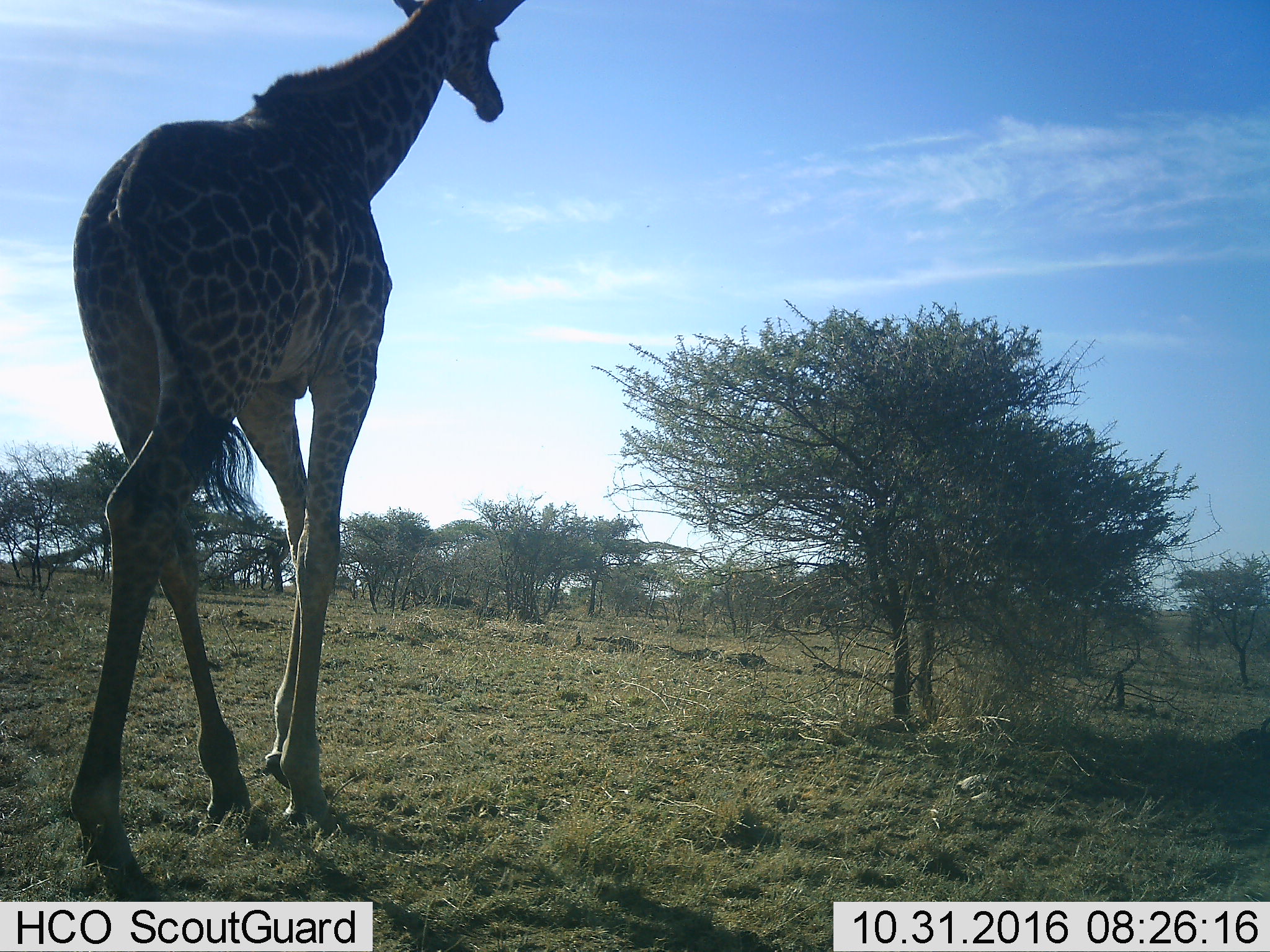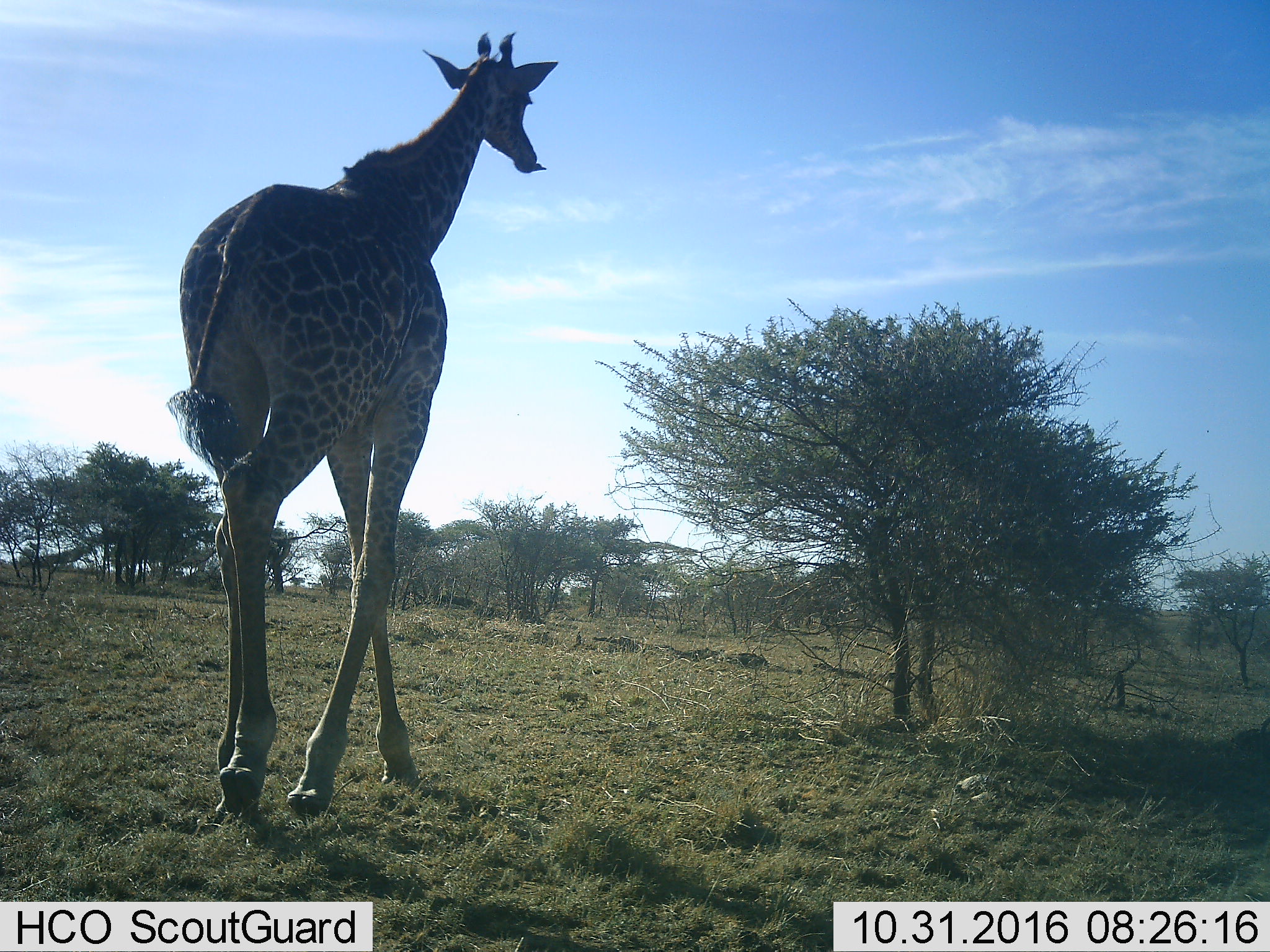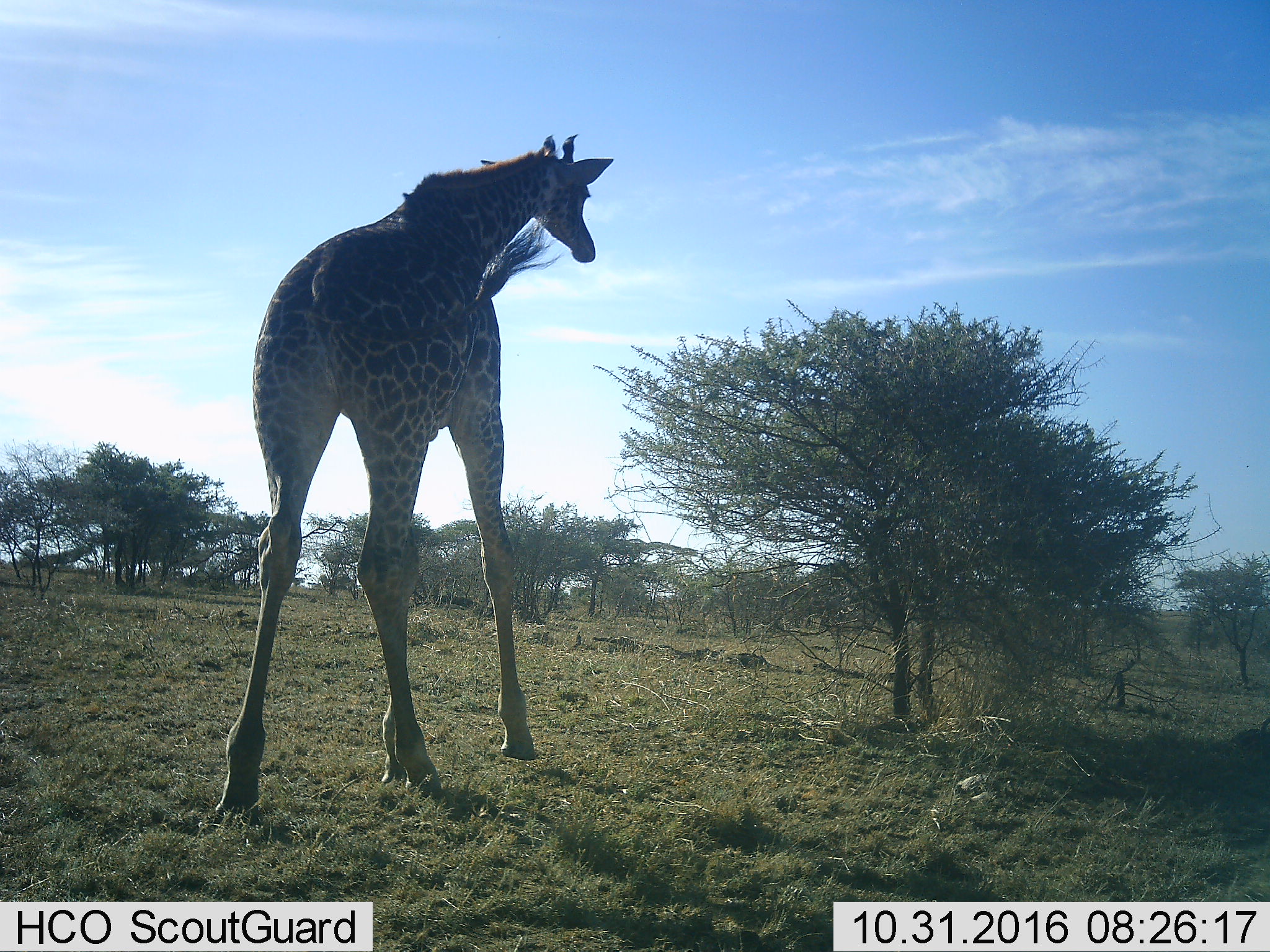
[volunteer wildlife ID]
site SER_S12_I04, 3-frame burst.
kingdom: Animalia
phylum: Chordata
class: Mammalia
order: Artiodactyla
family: Giraffidae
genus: Giraffa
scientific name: Giraffa camelopardalis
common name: giraffe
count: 1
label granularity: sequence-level